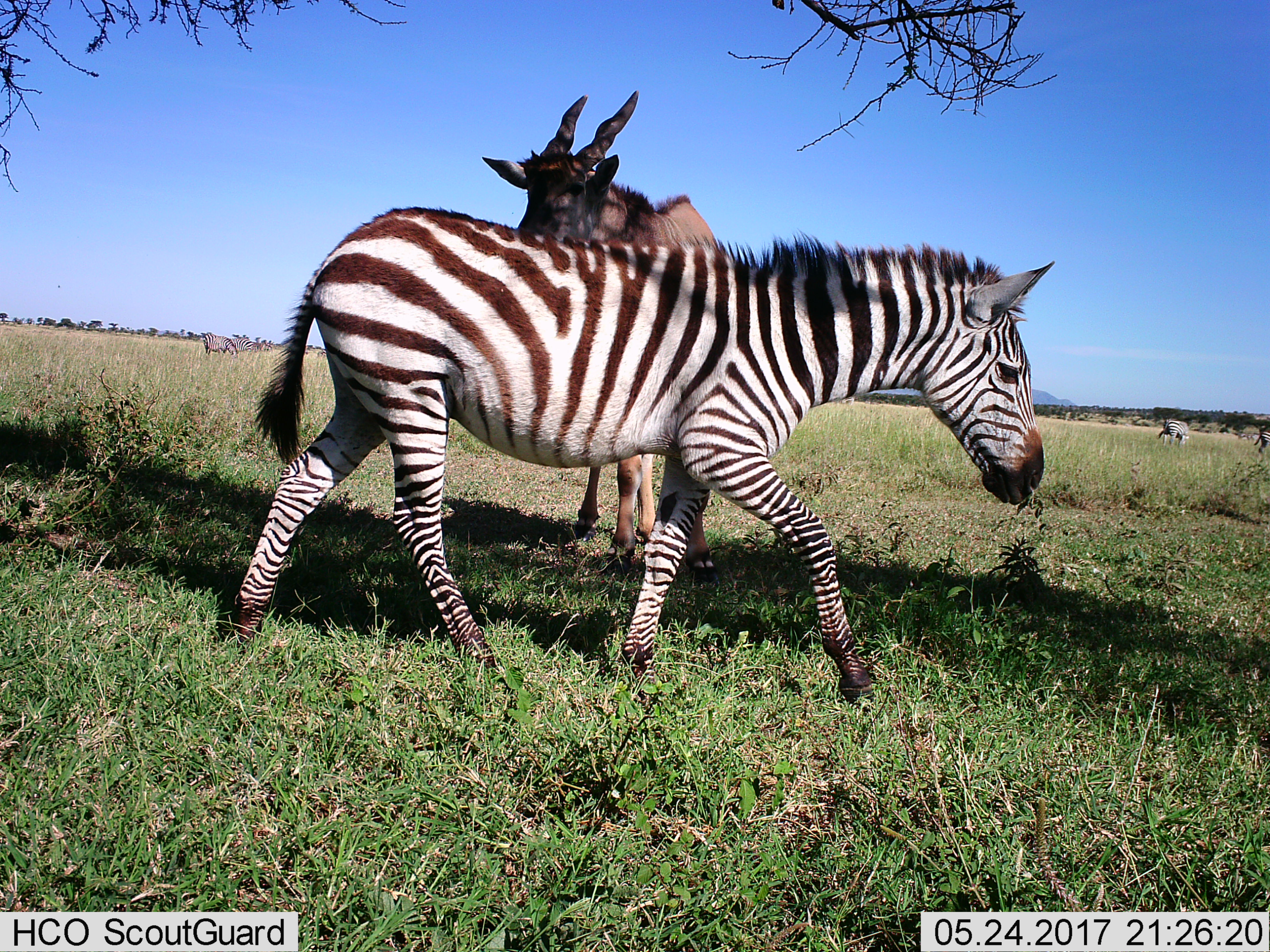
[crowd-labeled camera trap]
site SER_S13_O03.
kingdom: Animalia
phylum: Chordata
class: Mammalia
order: Artiodactyla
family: Bovidae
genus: Tragelaphus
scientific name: Tragelaphus oryx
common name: eland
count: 1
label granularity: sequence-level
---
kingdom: Animalia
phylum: Chordata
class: Mammalia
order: Perissodactyla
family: Equidae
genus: Equus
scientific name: Equus quagga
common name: plains zebra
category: zebraplains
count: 1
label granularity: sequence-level